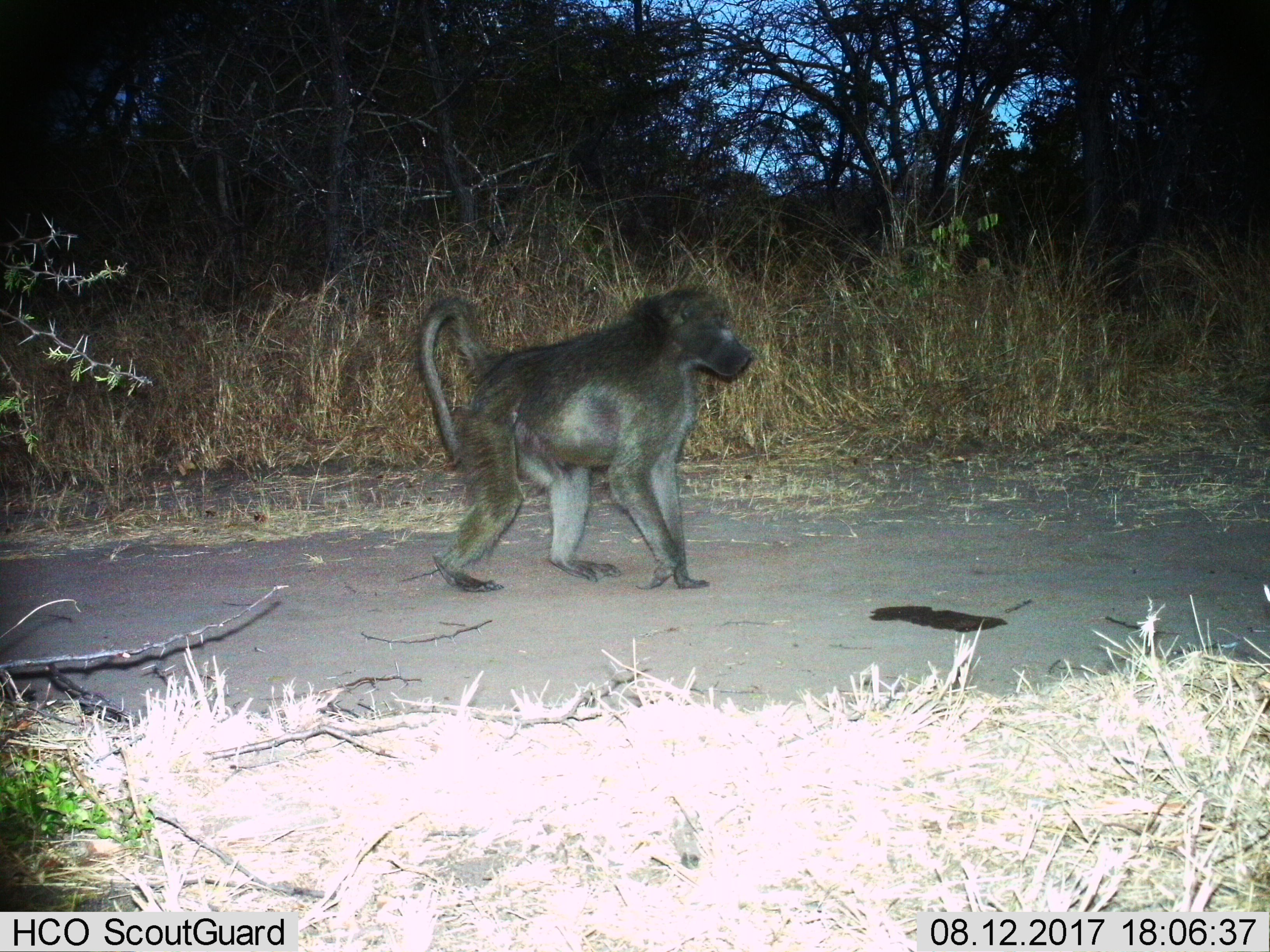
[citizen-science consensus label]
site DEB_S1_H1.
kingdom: Animalia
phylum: Chordata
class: Mammalia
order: Primates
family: Cercopithecidae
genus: Papio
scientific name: Papio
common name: baboon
Baboon (Papio), count 1. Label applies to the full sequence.